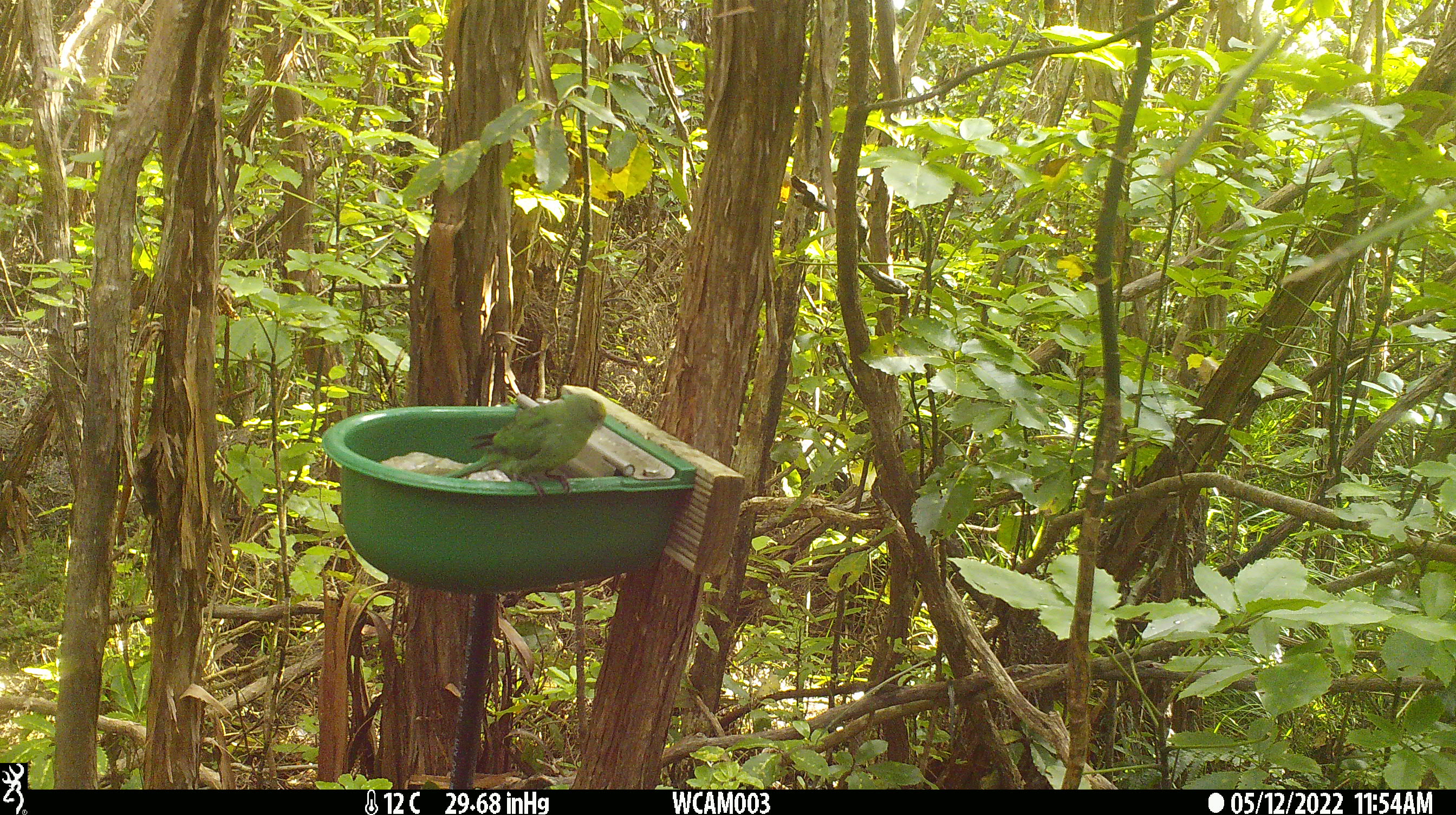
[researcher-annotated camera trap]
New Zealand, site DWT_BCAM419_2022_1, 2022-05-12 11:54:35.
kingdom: Animalia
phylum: Chordata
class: Aves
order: Psittaciformes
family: Psittaculidae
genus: Cyanoramphus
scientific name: Cyanoramphus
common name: parakeet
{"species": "parakeet (Cyanoramphus)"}